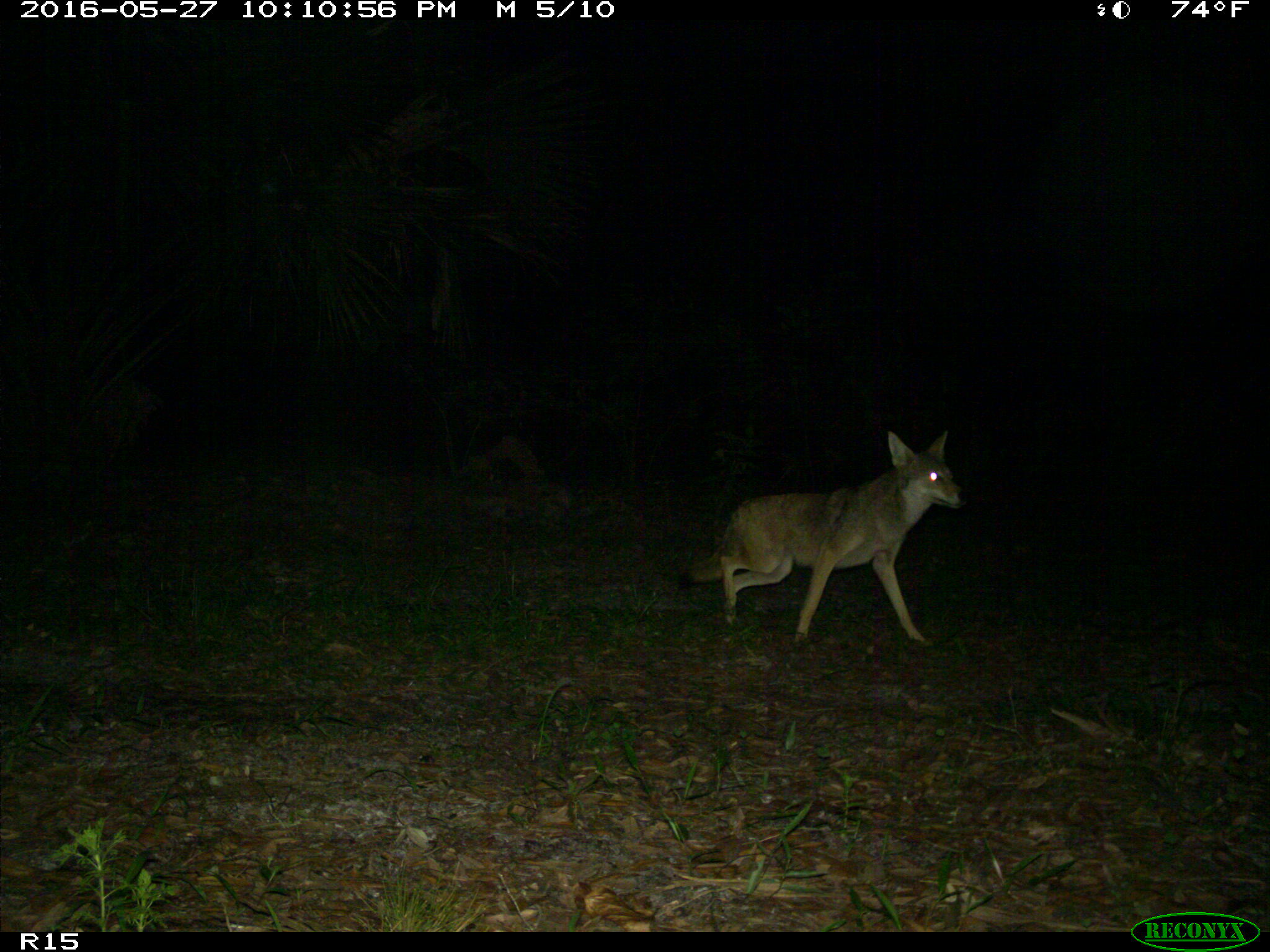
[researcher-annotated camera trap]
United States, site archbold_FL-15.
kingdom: Animalia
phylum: Chordata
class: Mammalia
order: Carnivora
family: Canidae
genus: Canis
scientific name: Canis latrans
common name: coyote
Canis latrans (coyote).